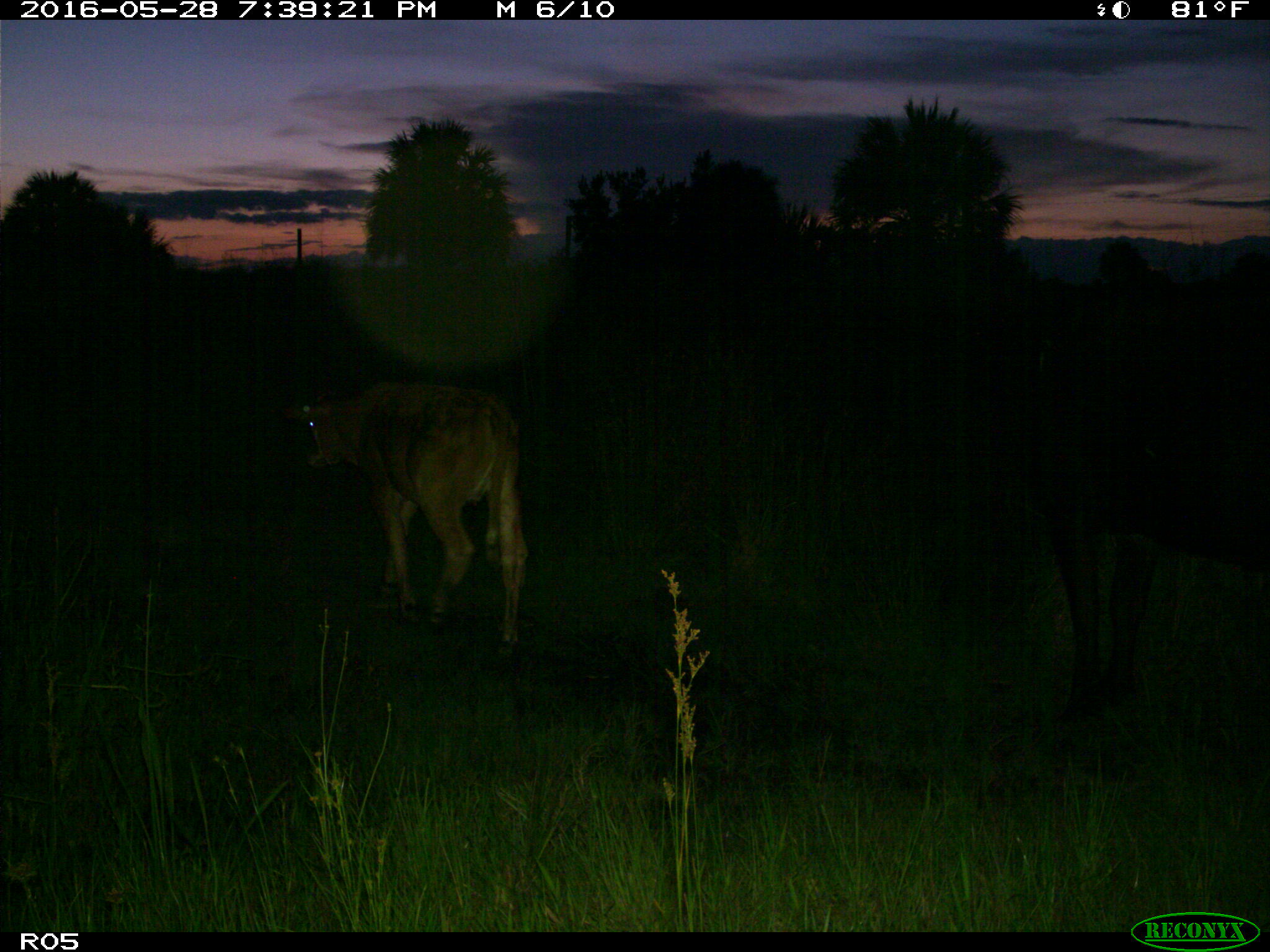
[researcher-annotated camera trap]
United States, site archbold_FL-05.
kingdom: Animalia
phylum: Chordata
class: Mammalia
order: Artiodactyla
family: Bovidae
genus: Bos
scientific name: Bos taurus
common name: domestic cow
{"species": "Bos taurus (domestic cow)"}